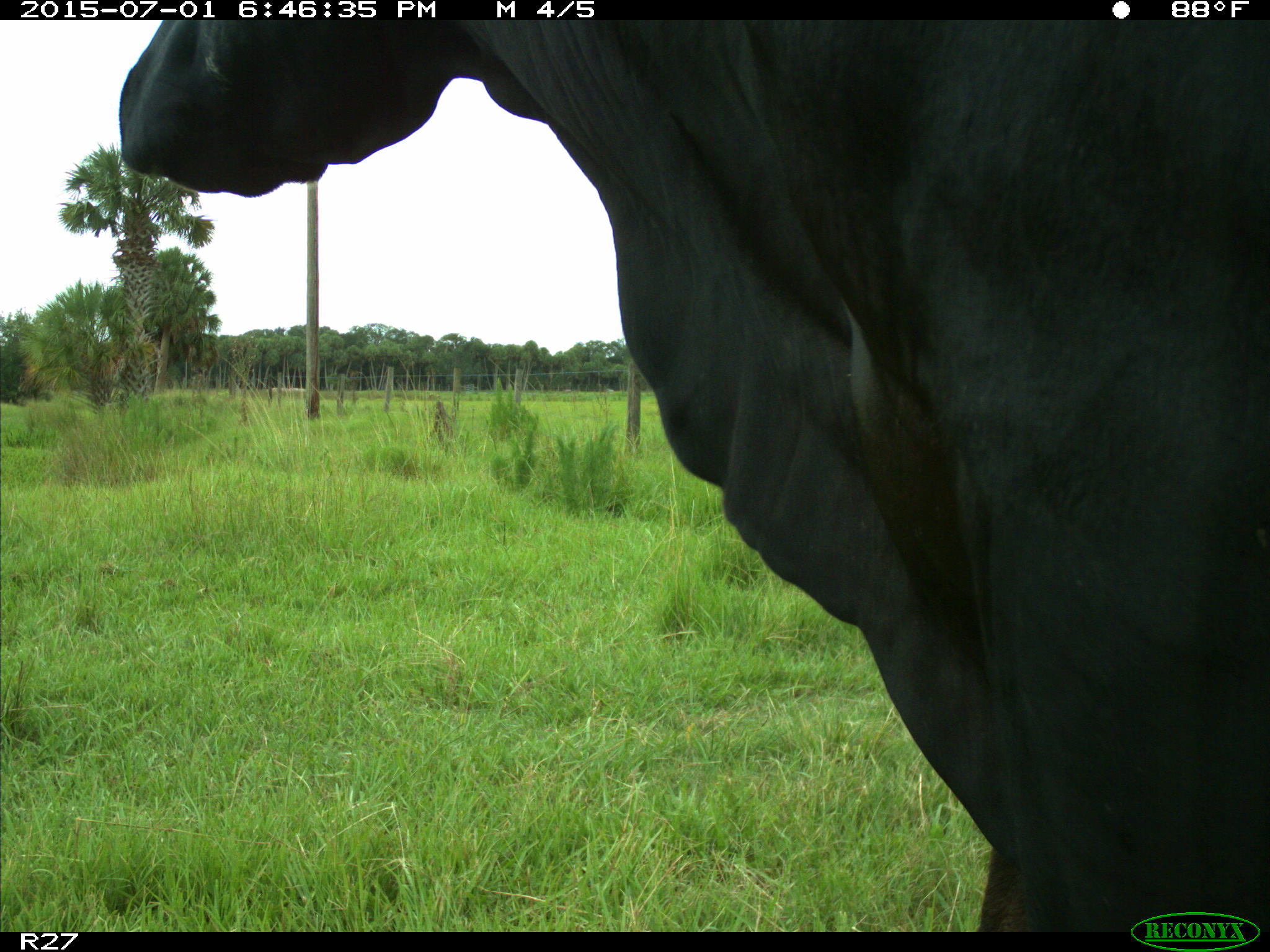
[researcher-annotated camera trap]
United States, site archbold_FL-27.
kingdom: Animalia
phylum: Chordata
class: Mammalia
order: Artiodactyla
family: Bovidae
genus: Bos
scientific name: Bos taurus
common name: domestic cow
Bos taurus (domestic cow).